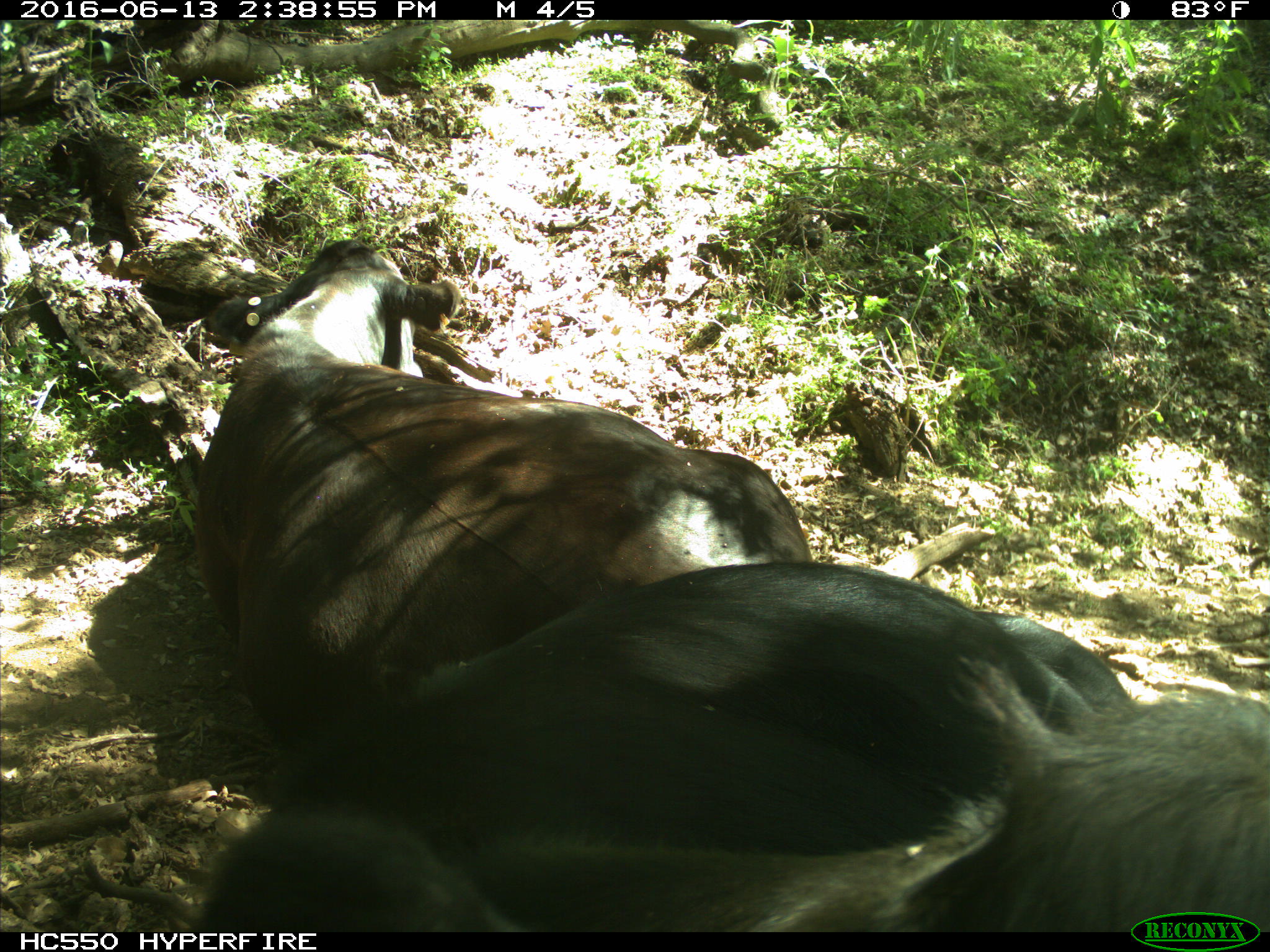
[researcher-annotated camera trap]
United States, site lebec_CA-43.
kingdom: Animalia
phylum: Chordata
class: Mammalia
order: Artiodactyla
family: Bovidae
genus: Bos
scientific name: Bos taurus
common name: domestic cow